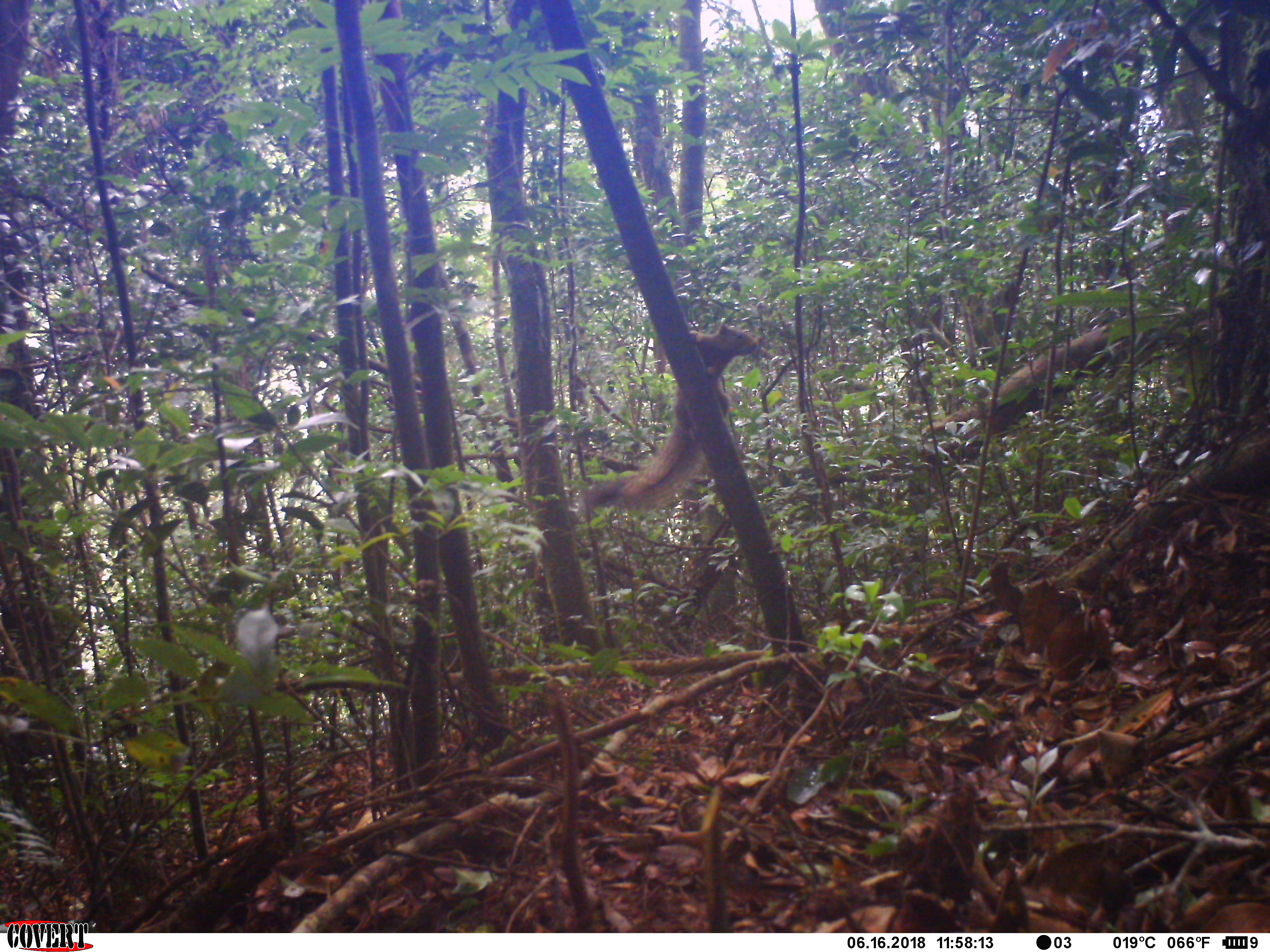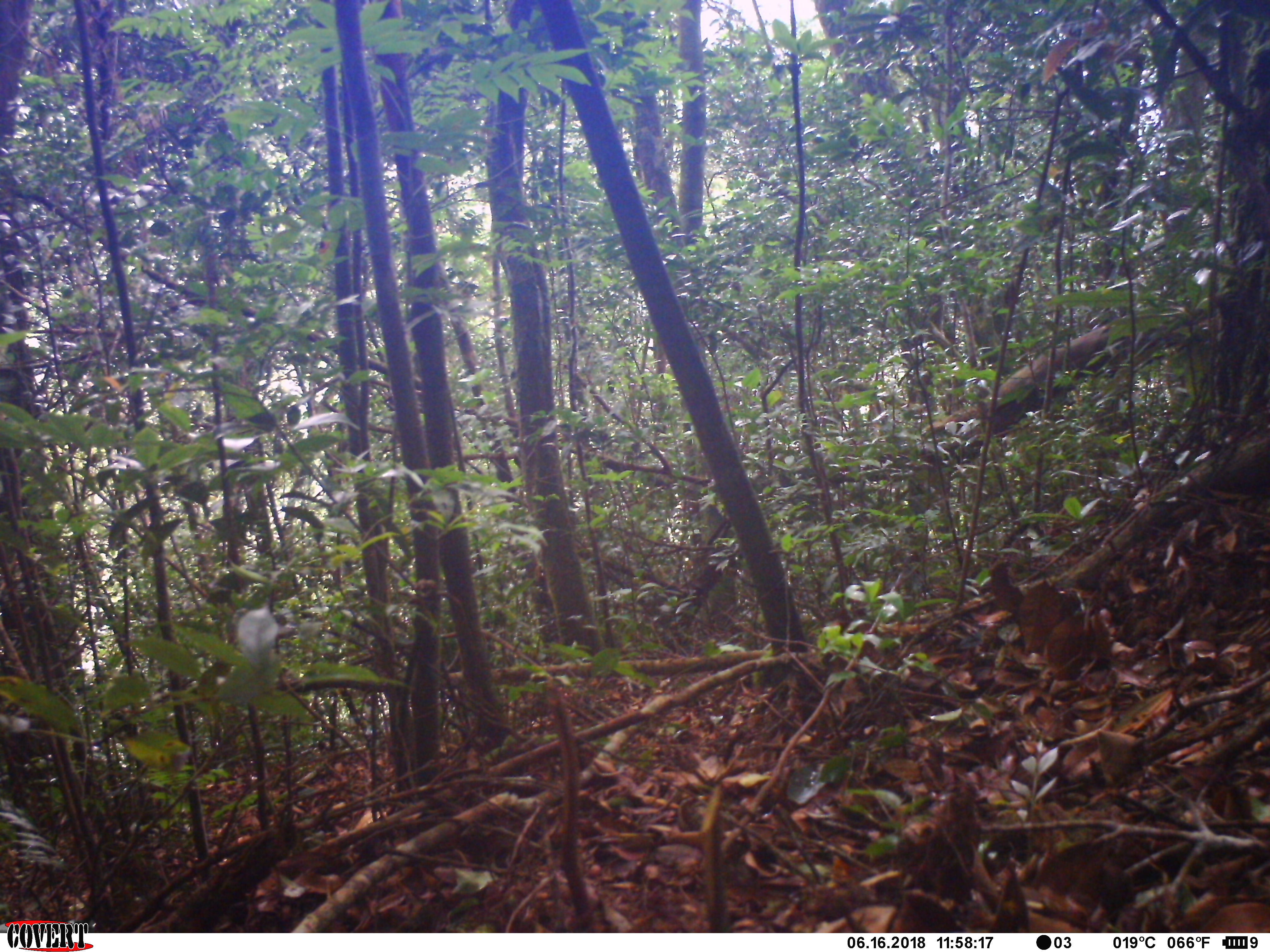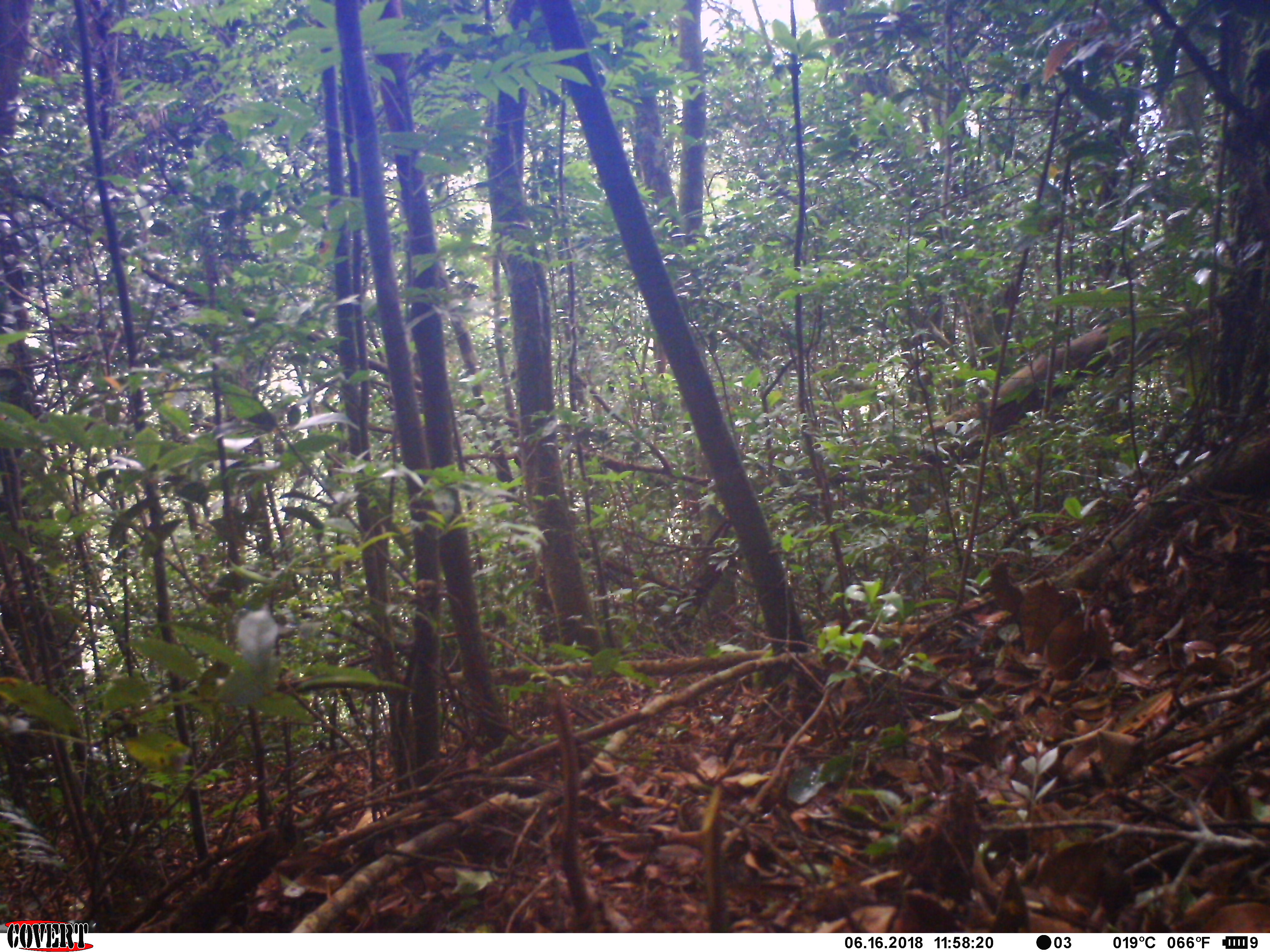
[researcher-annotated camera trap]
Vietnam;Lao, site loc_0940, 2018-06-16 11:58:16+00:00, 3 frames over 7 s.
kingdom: Animalia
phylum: Chordata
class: Mammalia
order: Rodentia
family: Sciuridae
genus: Sciurus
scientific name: Sciurus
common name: squirrel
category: unidentified squirrel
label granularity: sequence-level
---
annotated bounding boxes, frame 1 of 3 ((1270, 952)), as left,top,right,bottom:
unidentified squirrel: 584,323,757,510